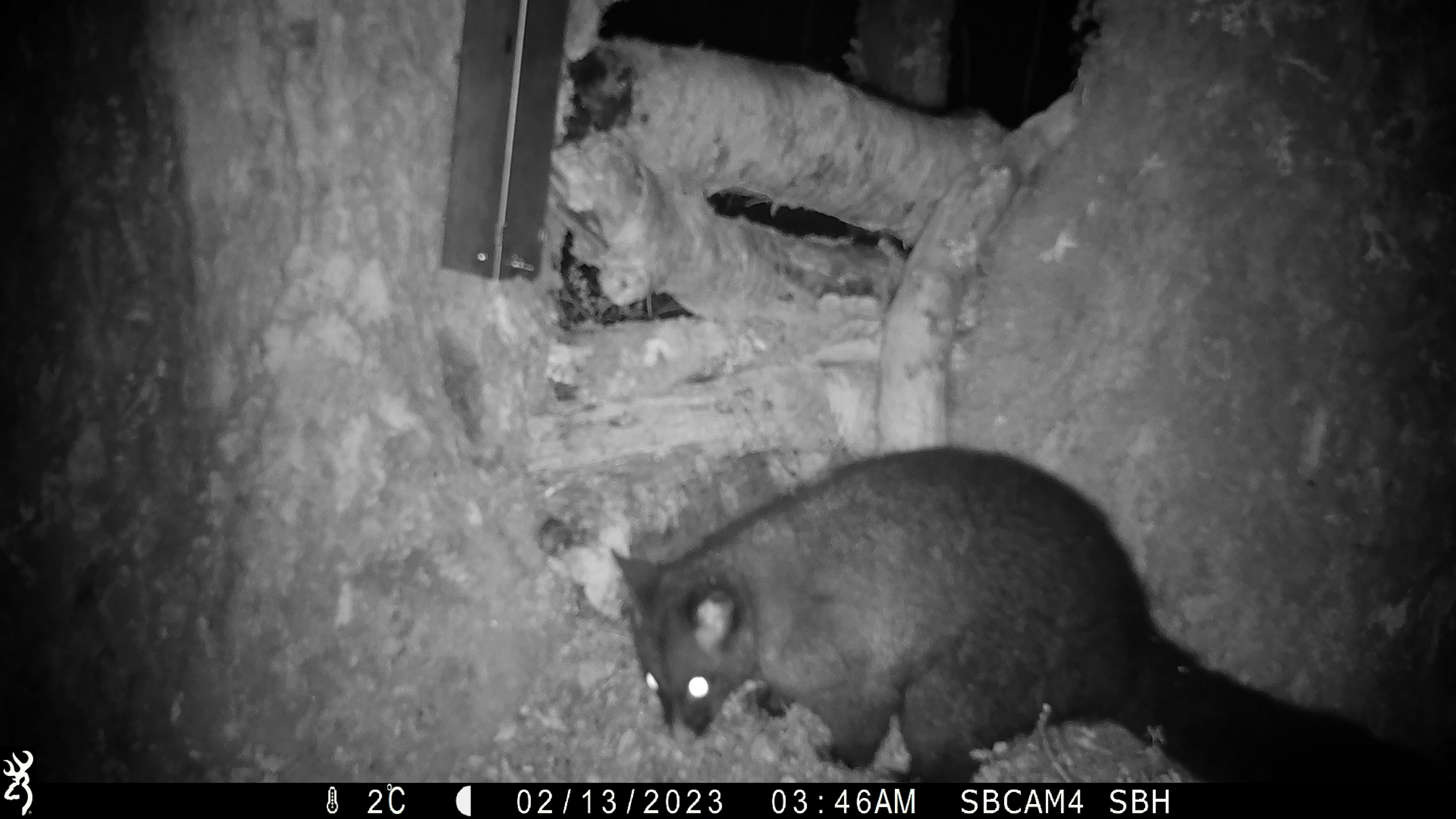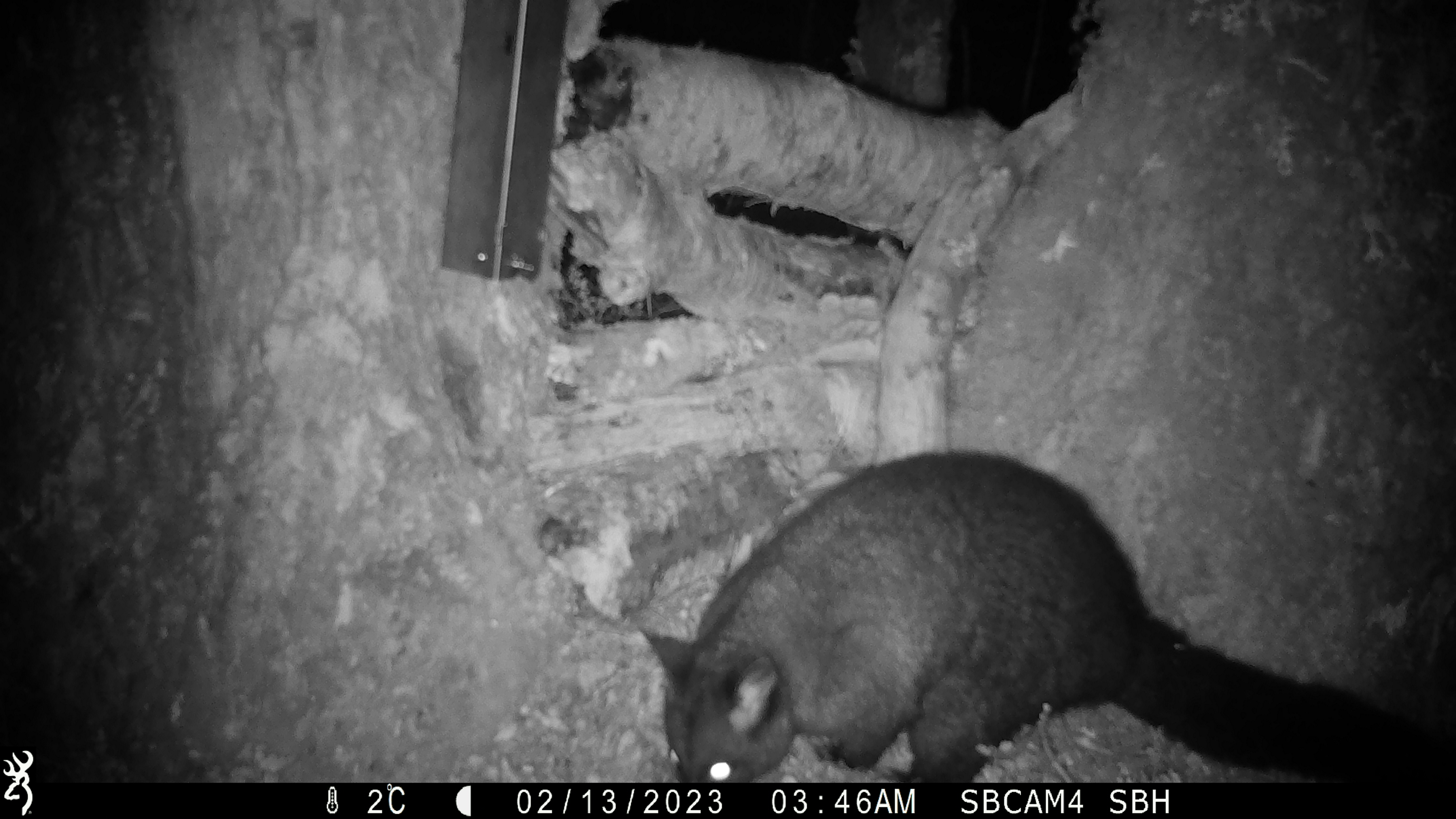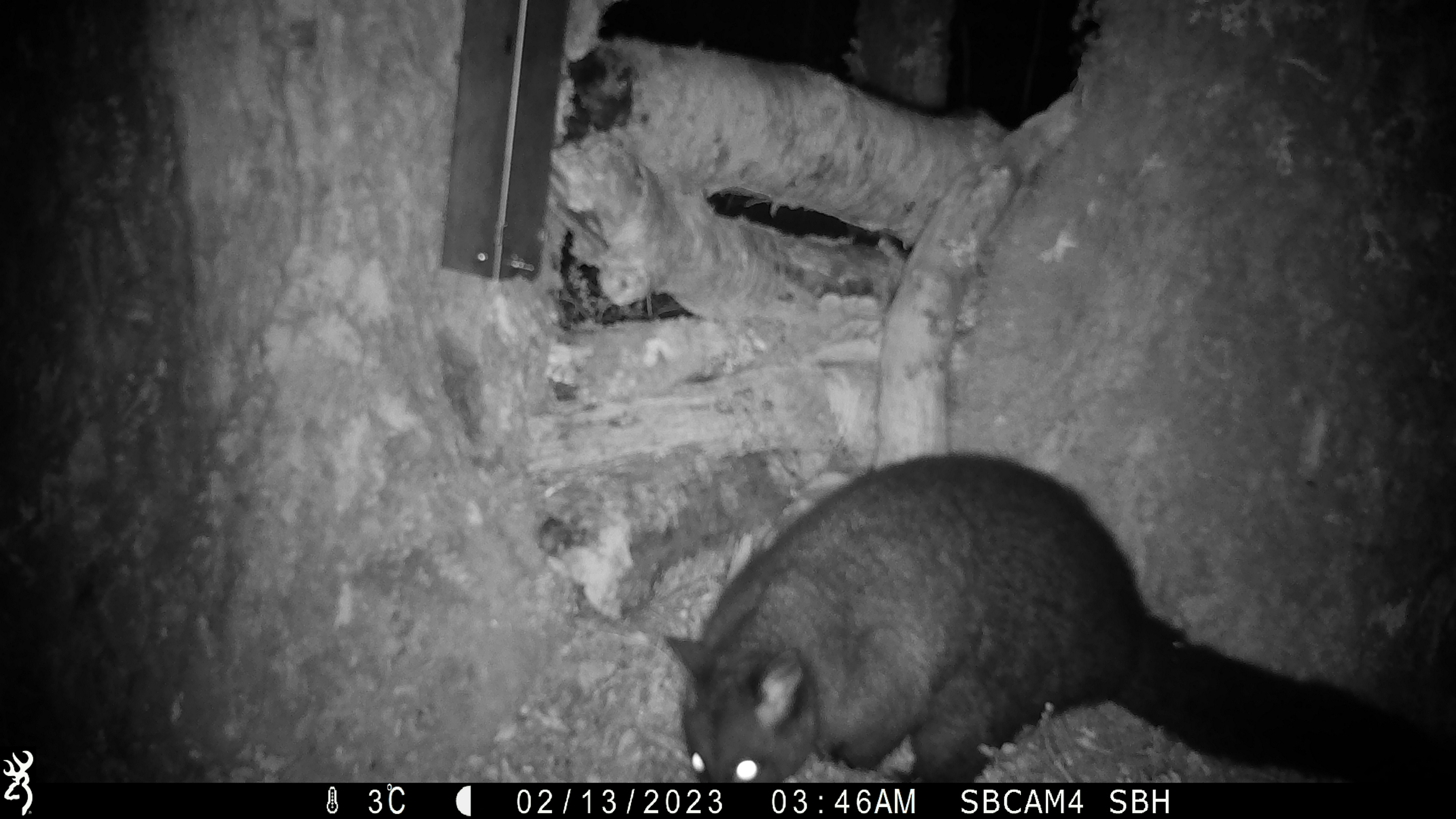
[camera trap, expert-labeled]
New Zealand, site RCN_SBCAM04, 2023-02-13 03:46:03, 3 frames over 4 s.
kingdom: Animalia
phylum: Chordata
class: Mammalia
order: Diprotodontia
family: Phalangeridae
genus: Trichosurus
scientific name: Trichosurus vulpecula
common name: common brushtail possum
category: possum